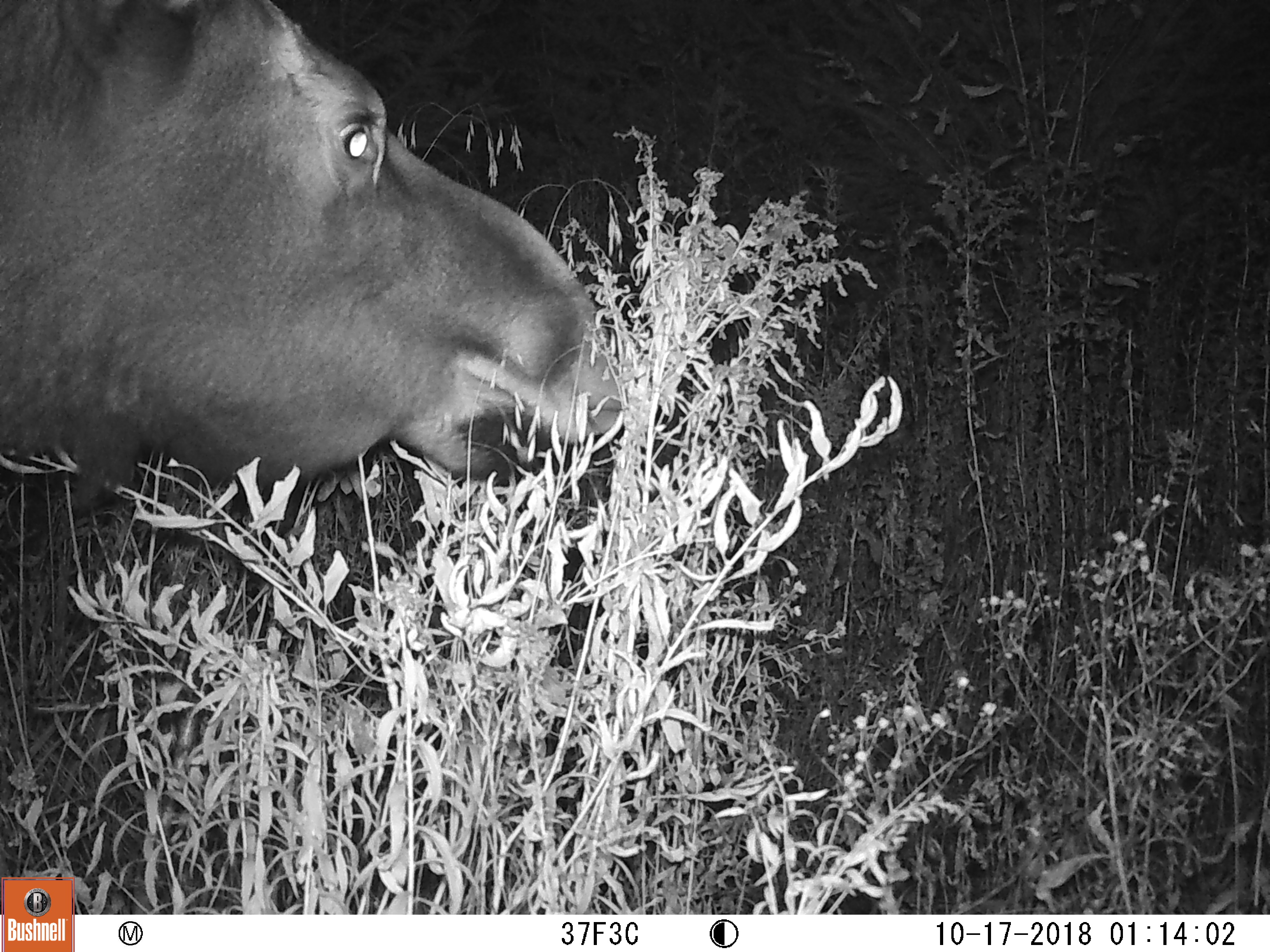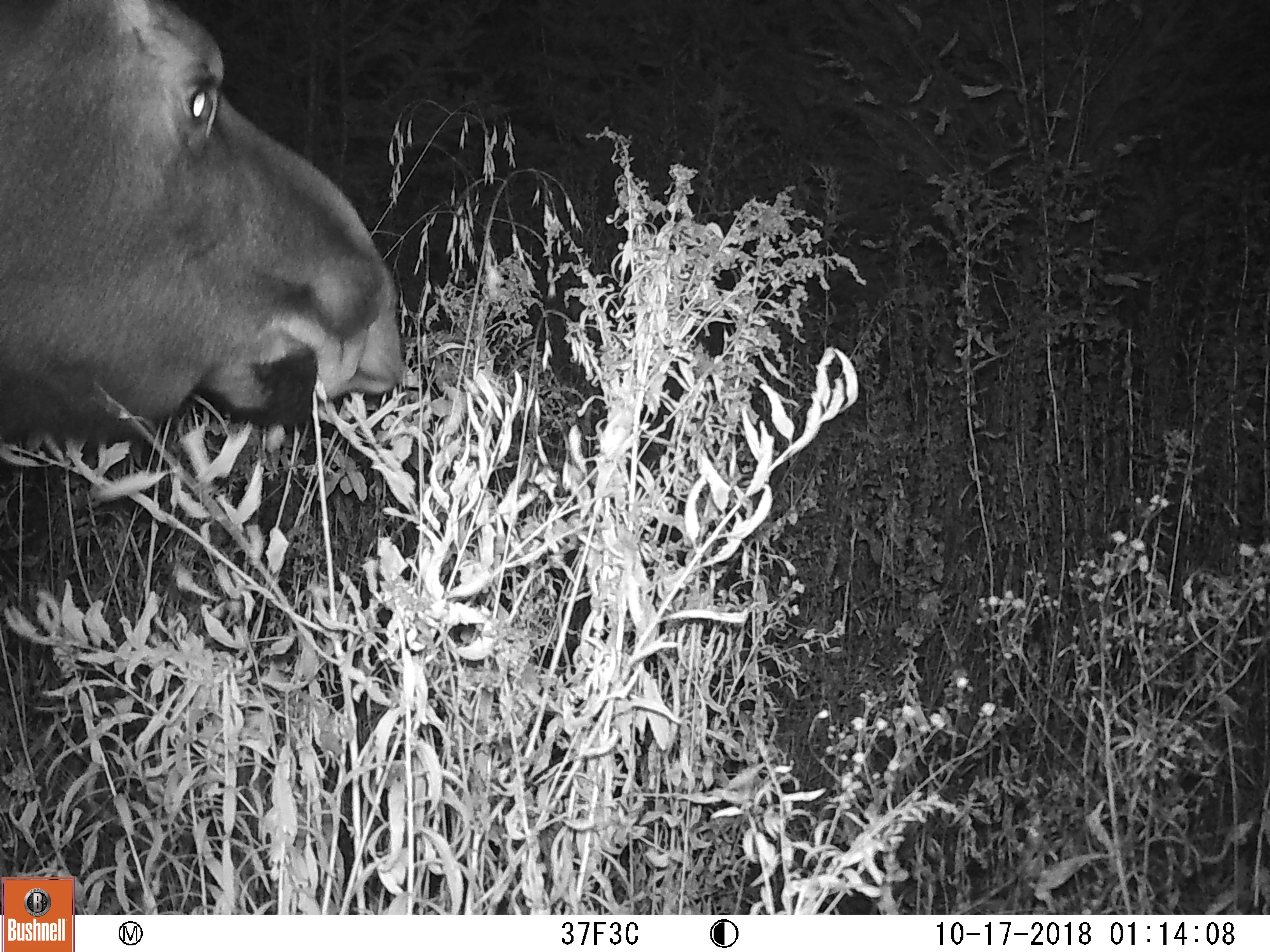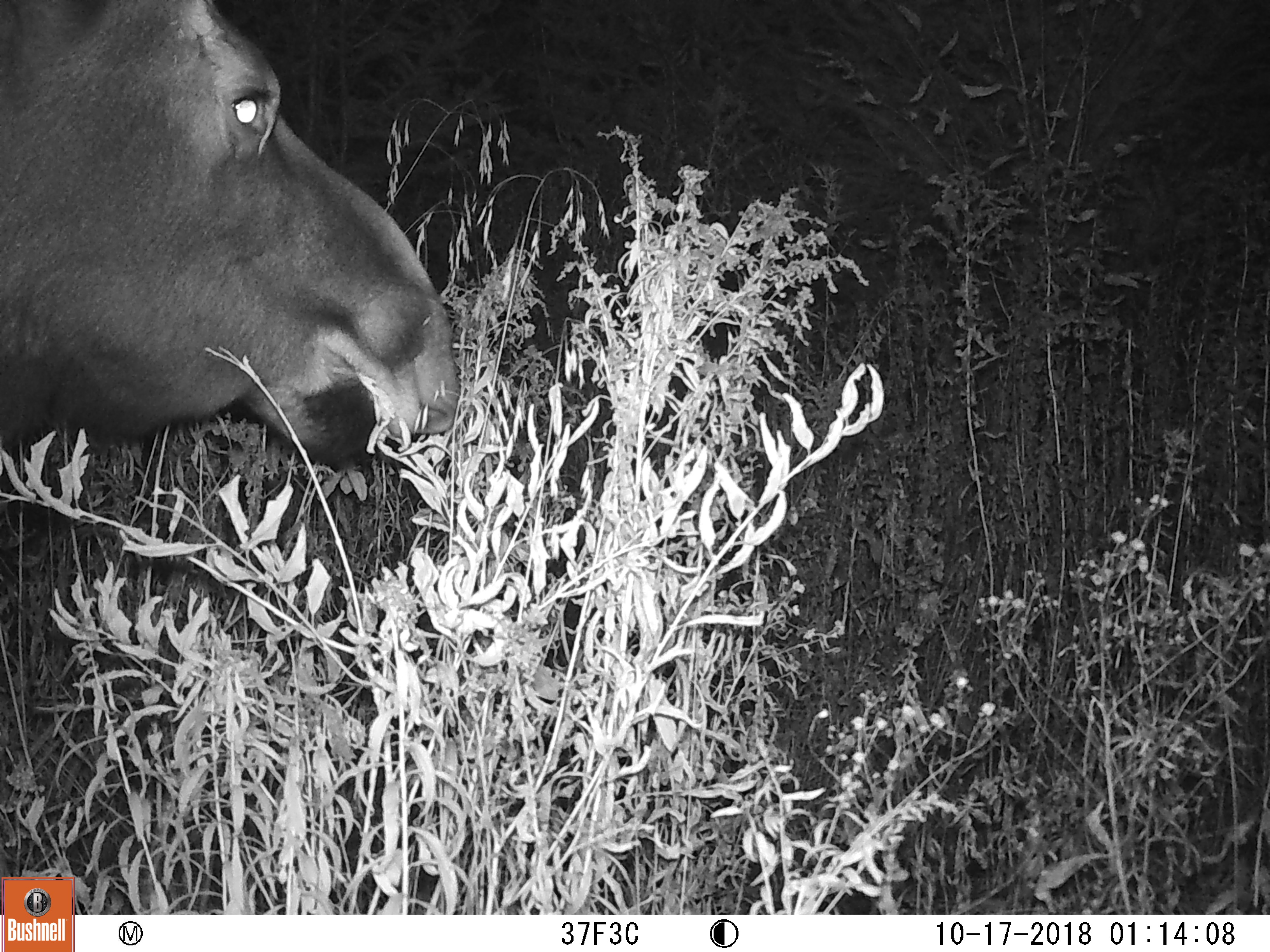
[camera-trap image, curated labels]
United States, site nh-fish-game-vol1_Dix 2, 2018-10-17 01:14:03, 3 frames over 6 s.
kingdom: Animalia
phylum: Chordata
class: Mammalia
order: Artiodactyla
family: Cervidae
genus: Alces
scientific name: Alces alces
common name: moose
Moose (Alces alces).